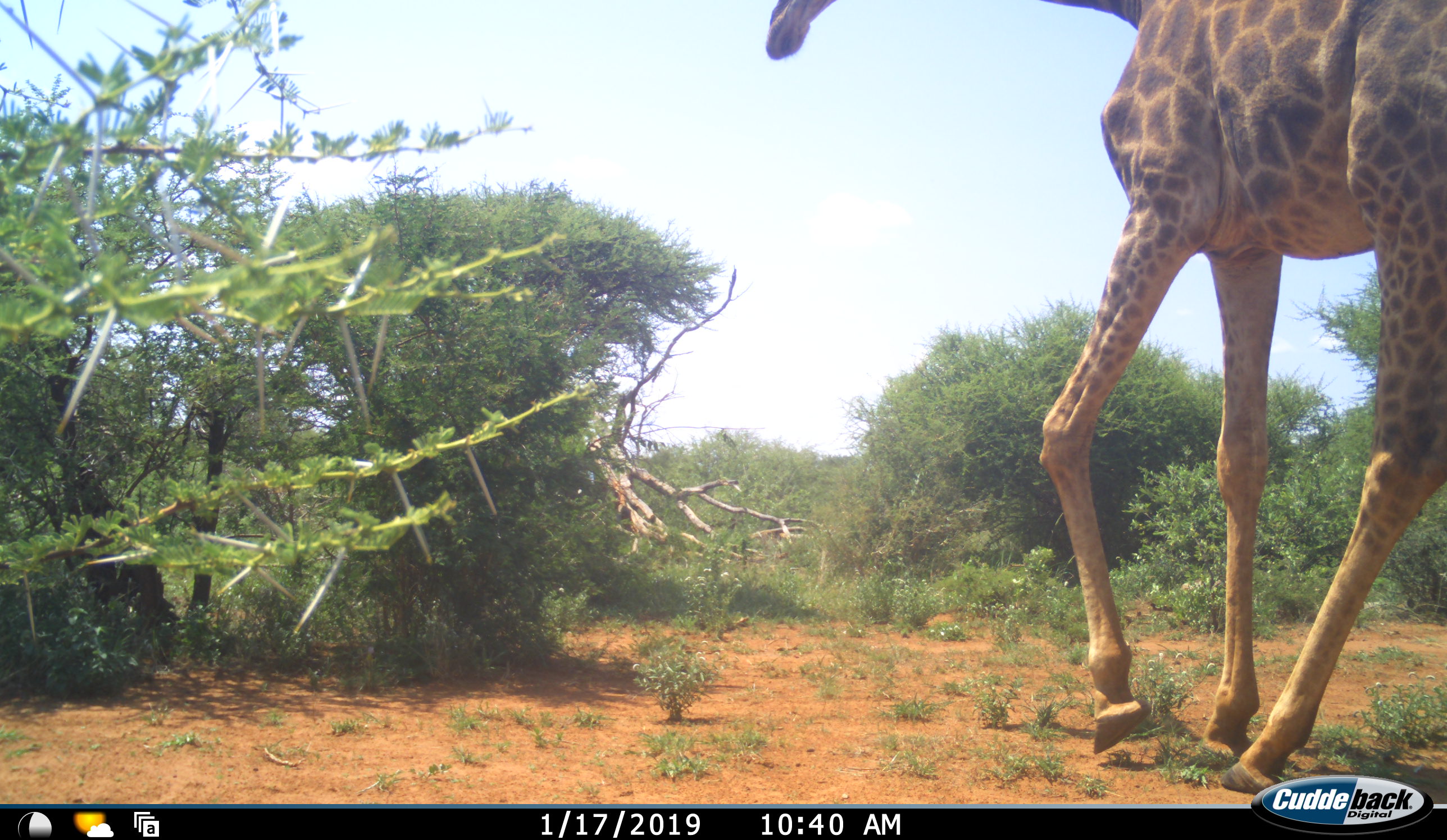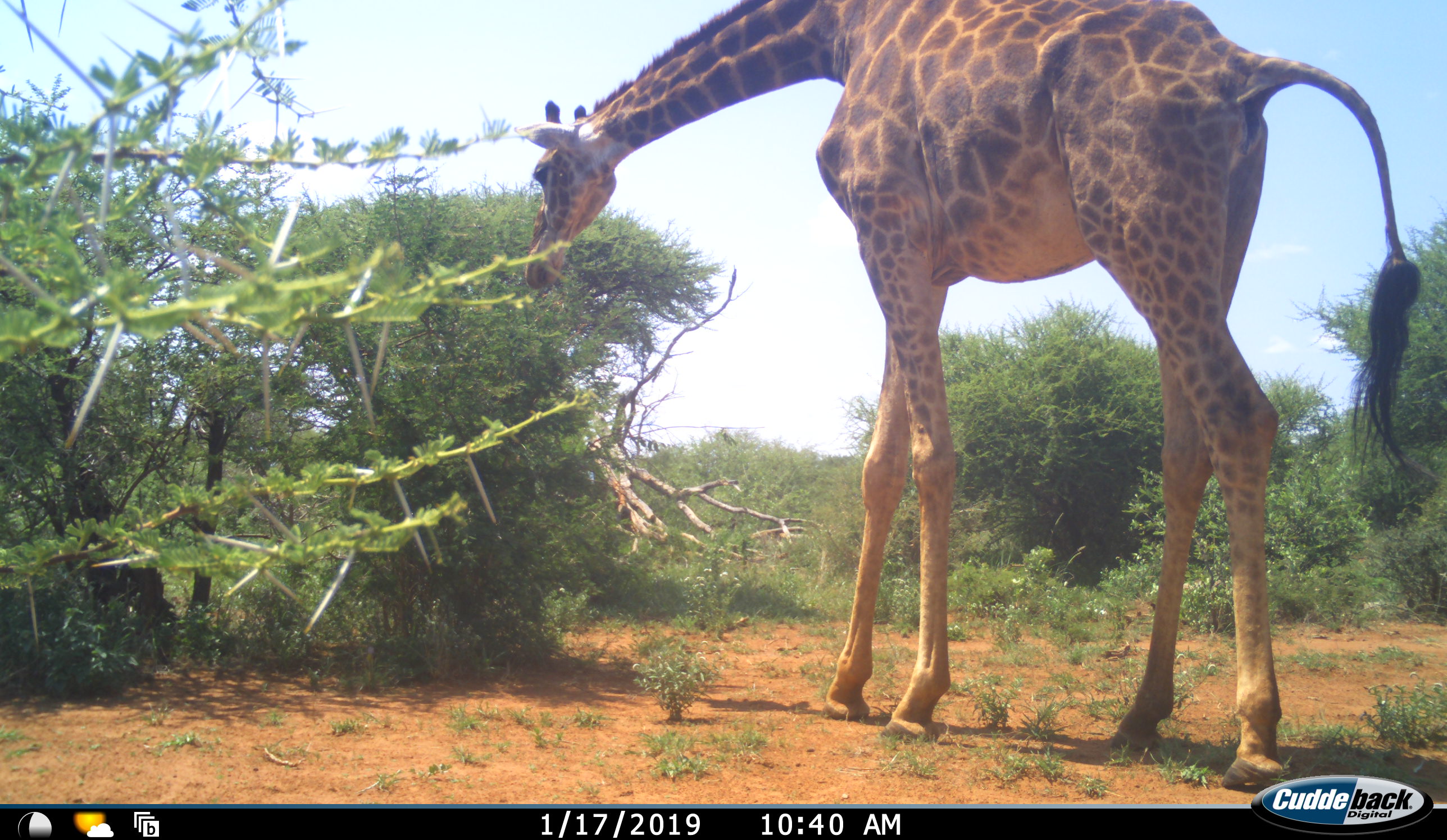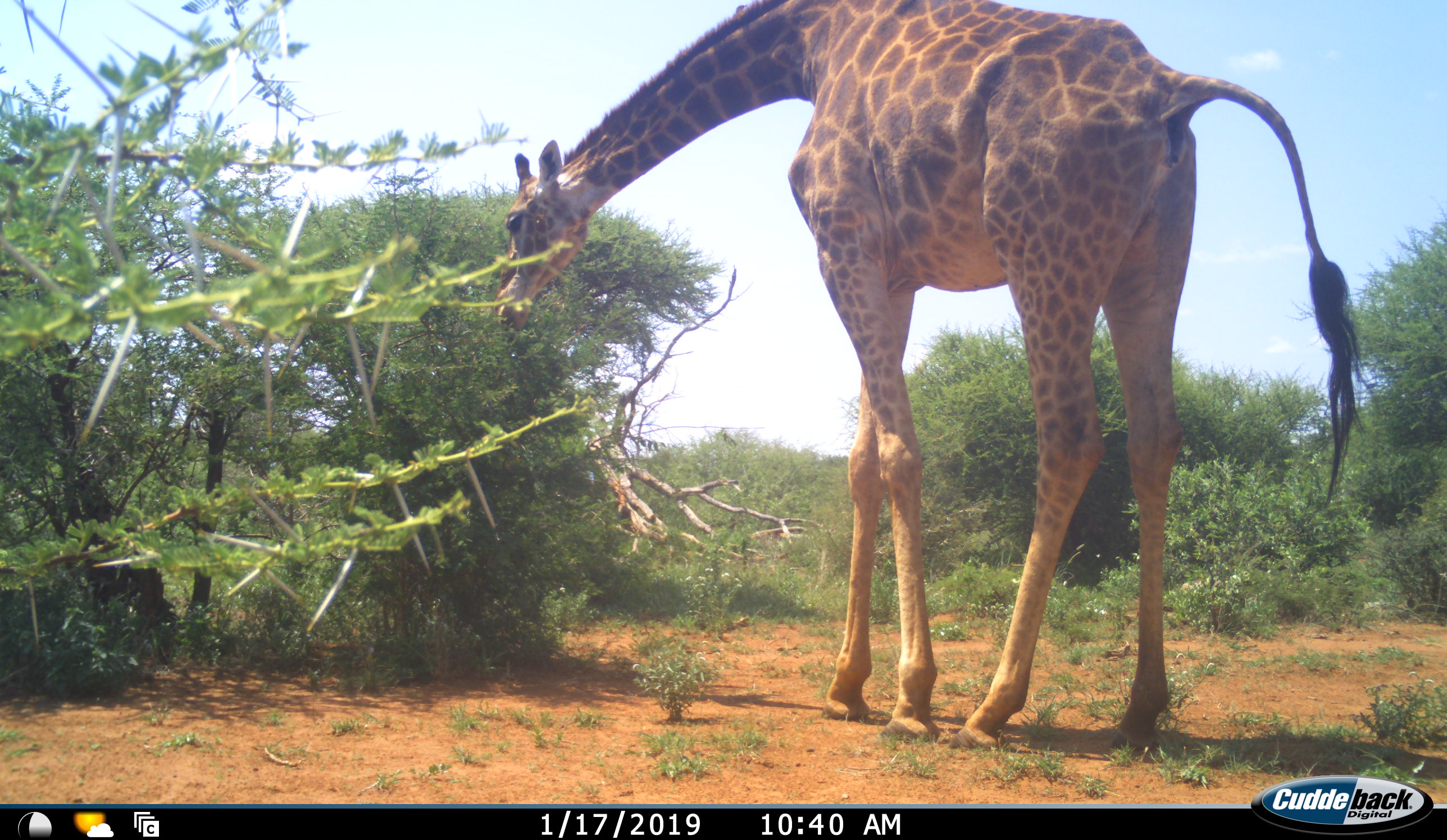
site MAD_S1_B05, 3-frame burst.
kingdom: Animalia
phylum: Chordata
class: Mammalia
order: Artiodactyla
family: Giraffidae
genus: Giraffa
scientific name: Giraffa camelopardalis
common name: giraffe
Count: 1.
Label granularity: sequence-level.